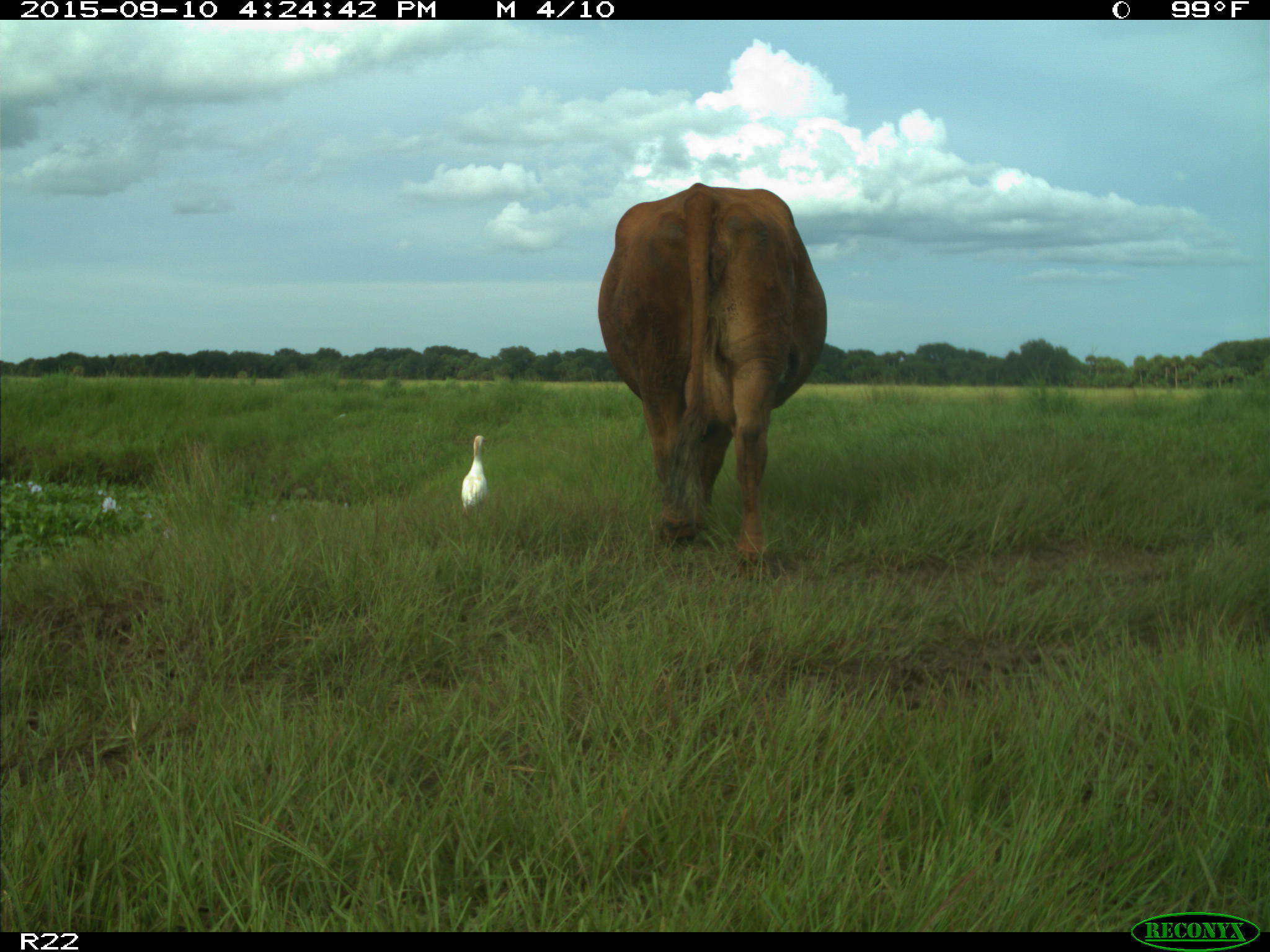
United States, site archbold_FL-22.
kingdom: Animalia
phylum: Chordata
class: Mammalia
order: Artiodactyla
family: Bovidae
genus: Bos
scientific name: Bos taurus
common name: domestic cow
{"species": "Bos taurus (domestic cow)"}